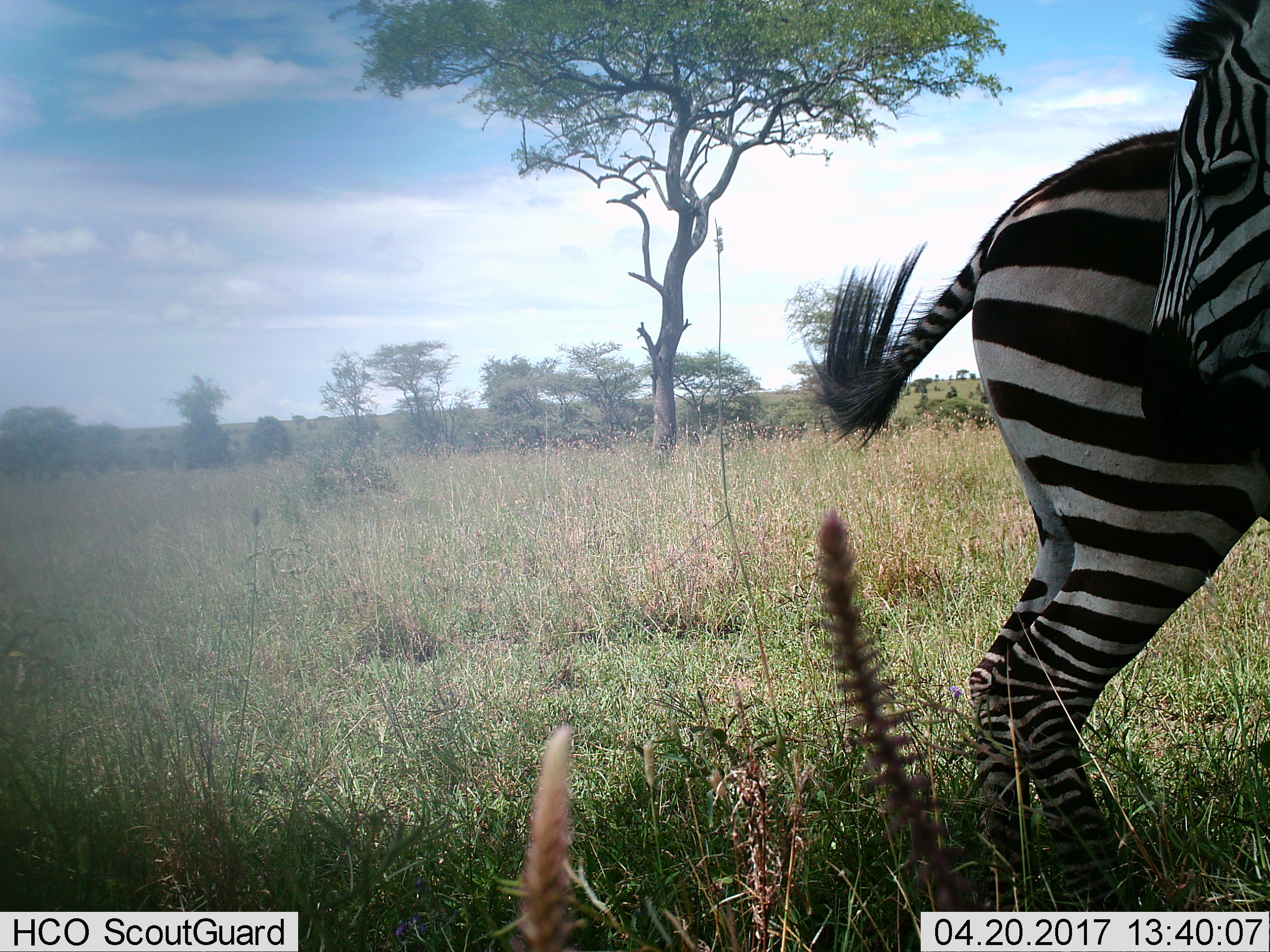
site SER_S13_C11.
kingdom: Animalia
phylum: Chordata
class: Mammalia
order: Perissodactyla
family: Equidae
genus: Equus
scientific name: Equus quagga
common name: plains zebra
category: zebraplains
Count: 2.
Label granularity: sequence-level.